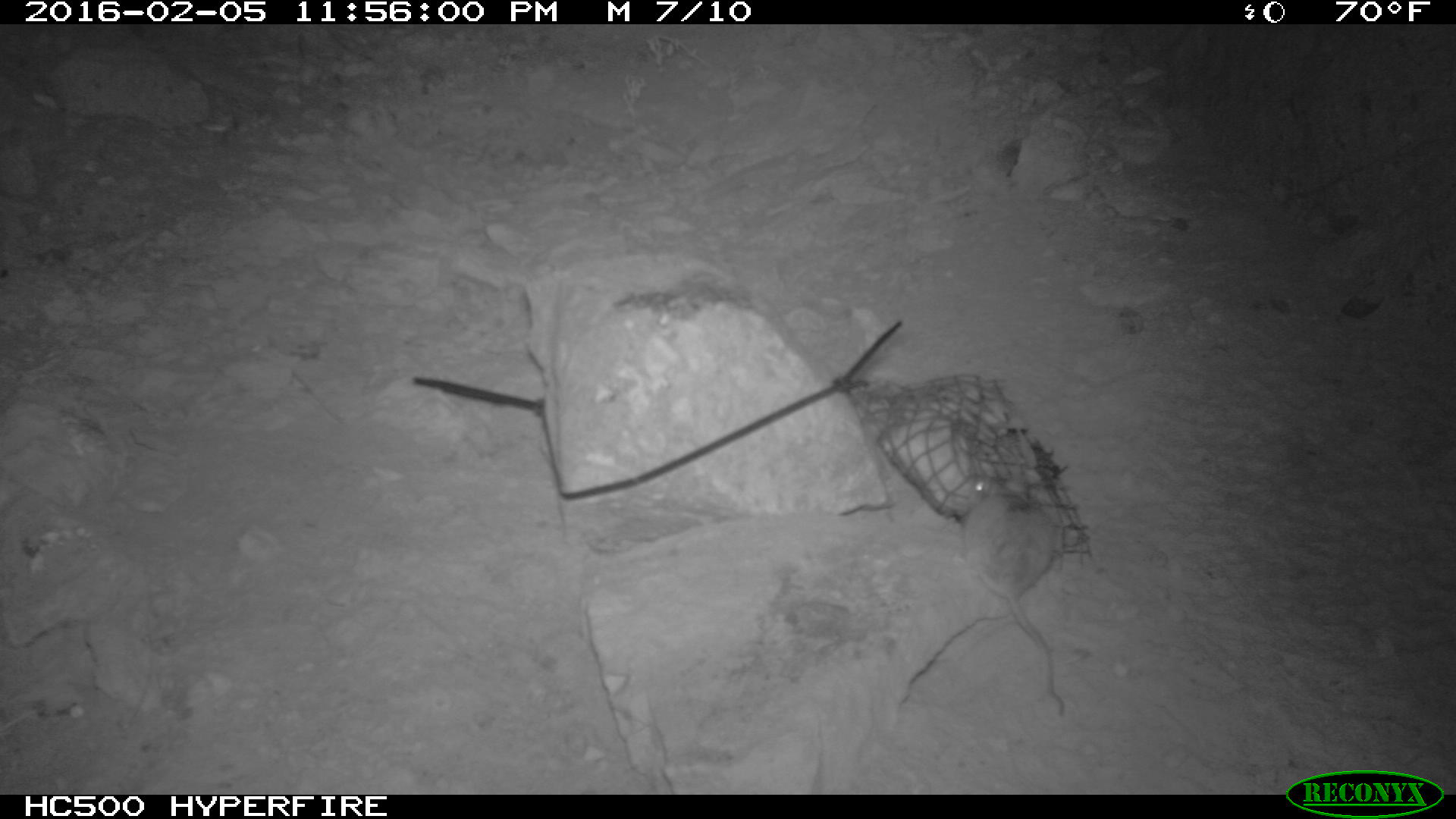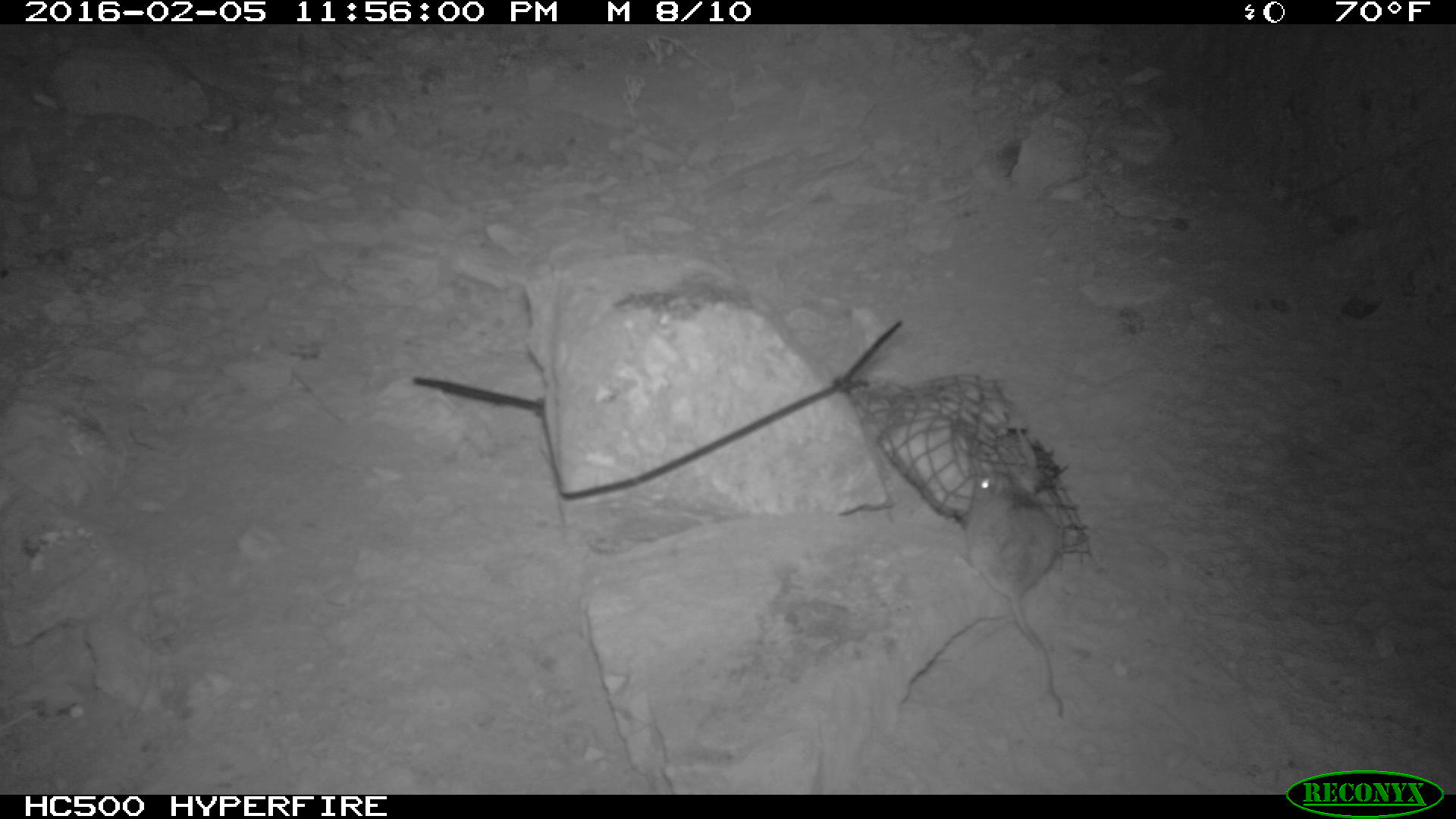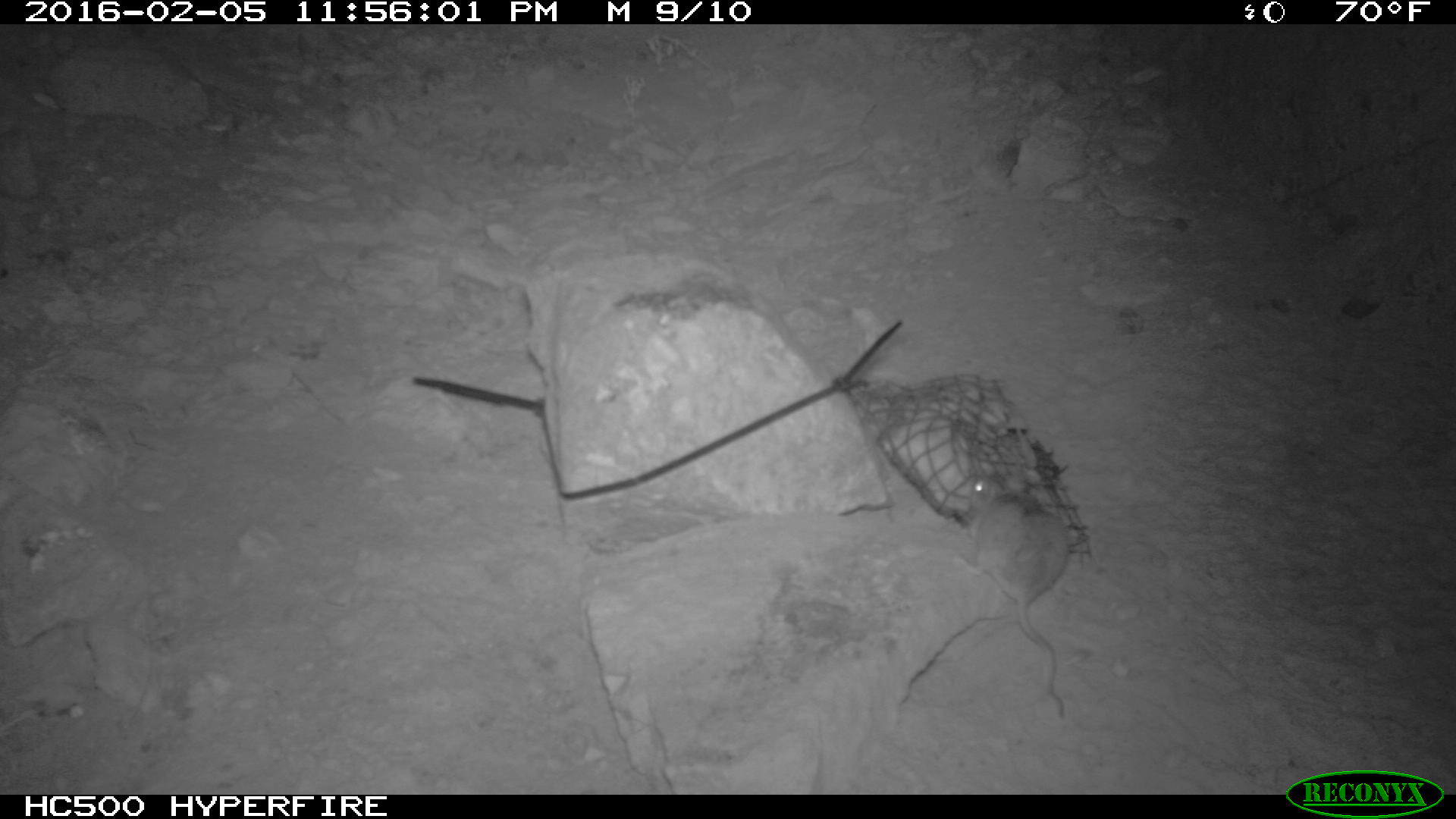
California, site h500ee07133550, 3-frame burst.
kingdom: Animalia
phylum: Chordata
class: Mammalia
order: Rodentia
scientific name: Rodentia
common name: rodent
Rodent (Rodentia).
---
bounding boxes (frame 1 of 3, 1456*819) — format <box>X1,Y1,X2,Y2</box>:
rodent: <box>961,470,1065,717</box>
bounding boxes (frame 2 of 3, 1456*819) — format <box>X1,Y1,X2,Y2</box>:
rodent: <box>965,462,1063,717</box>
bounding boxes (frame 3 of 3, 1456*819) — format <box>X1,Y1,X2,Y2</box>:
rodent: <box>962,475,1070,721</box>